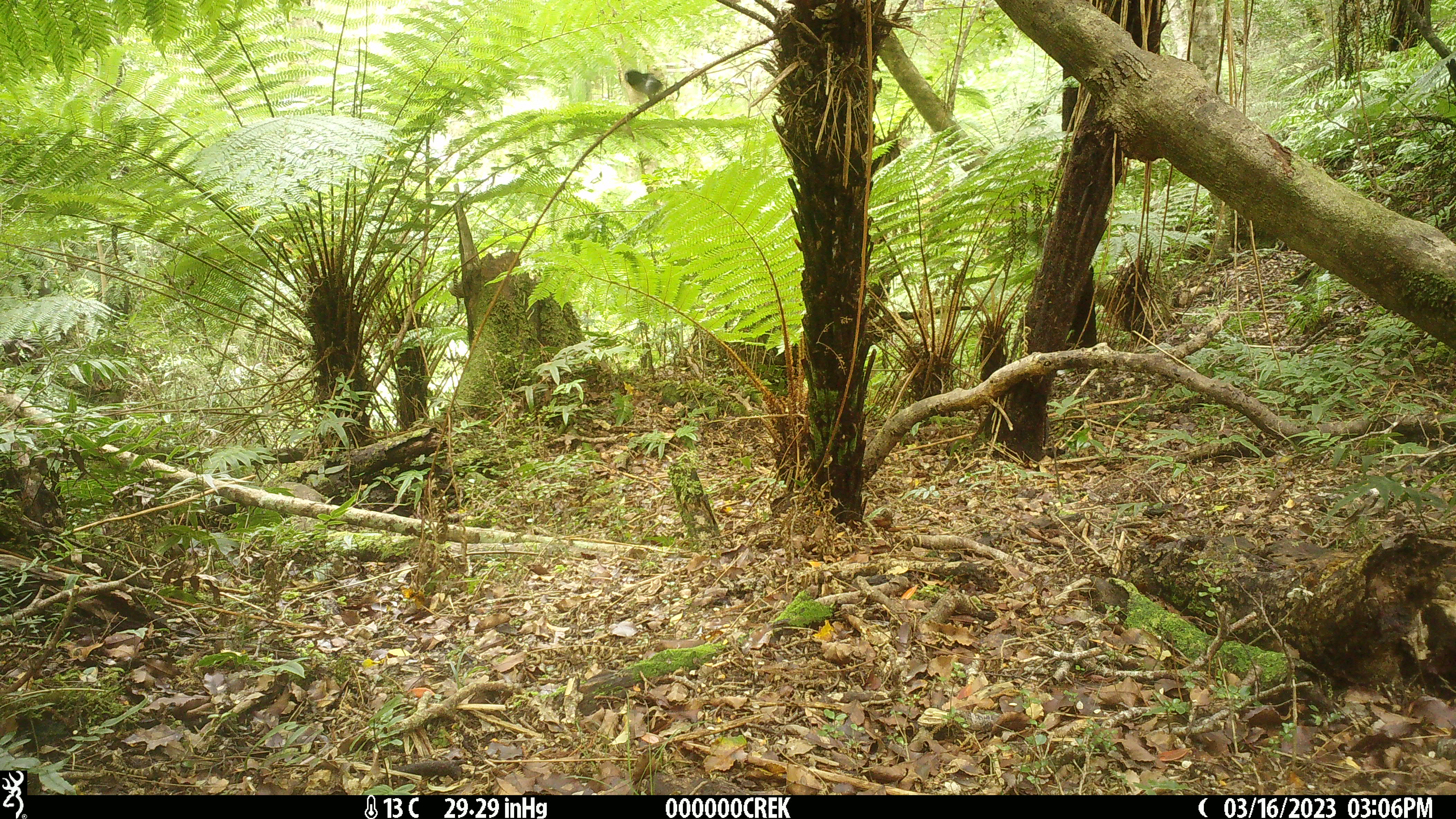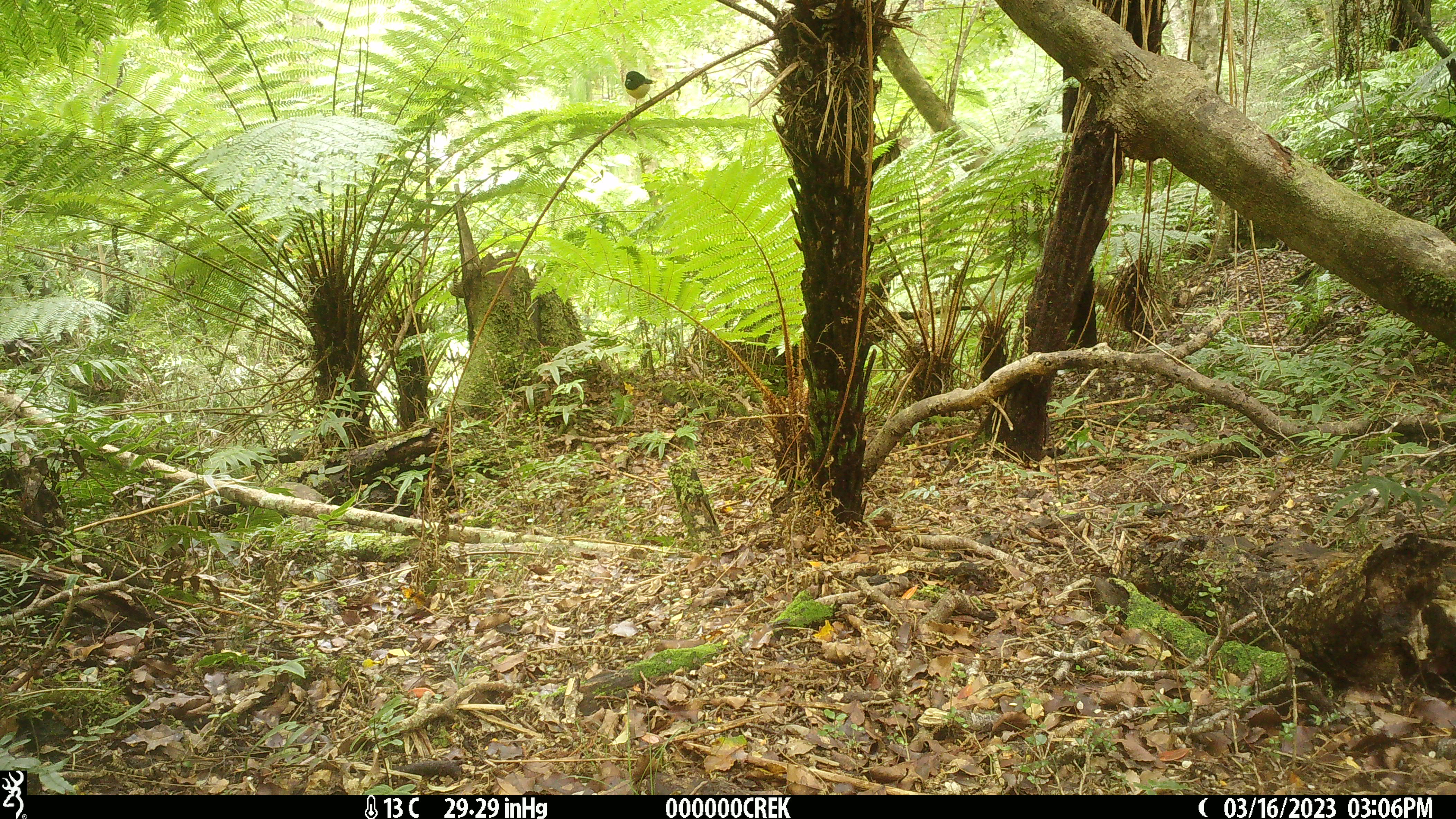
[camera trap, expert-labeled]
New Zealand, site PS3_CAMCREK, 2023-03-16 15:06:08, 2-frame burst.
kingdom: Animalia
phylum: Chordata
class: Aves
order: Passeriformes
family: Petroicidae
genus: Petroica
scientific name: Petroica macrocephala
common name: tomtit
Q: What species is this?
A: Tomtit (Petroica macrocephala).